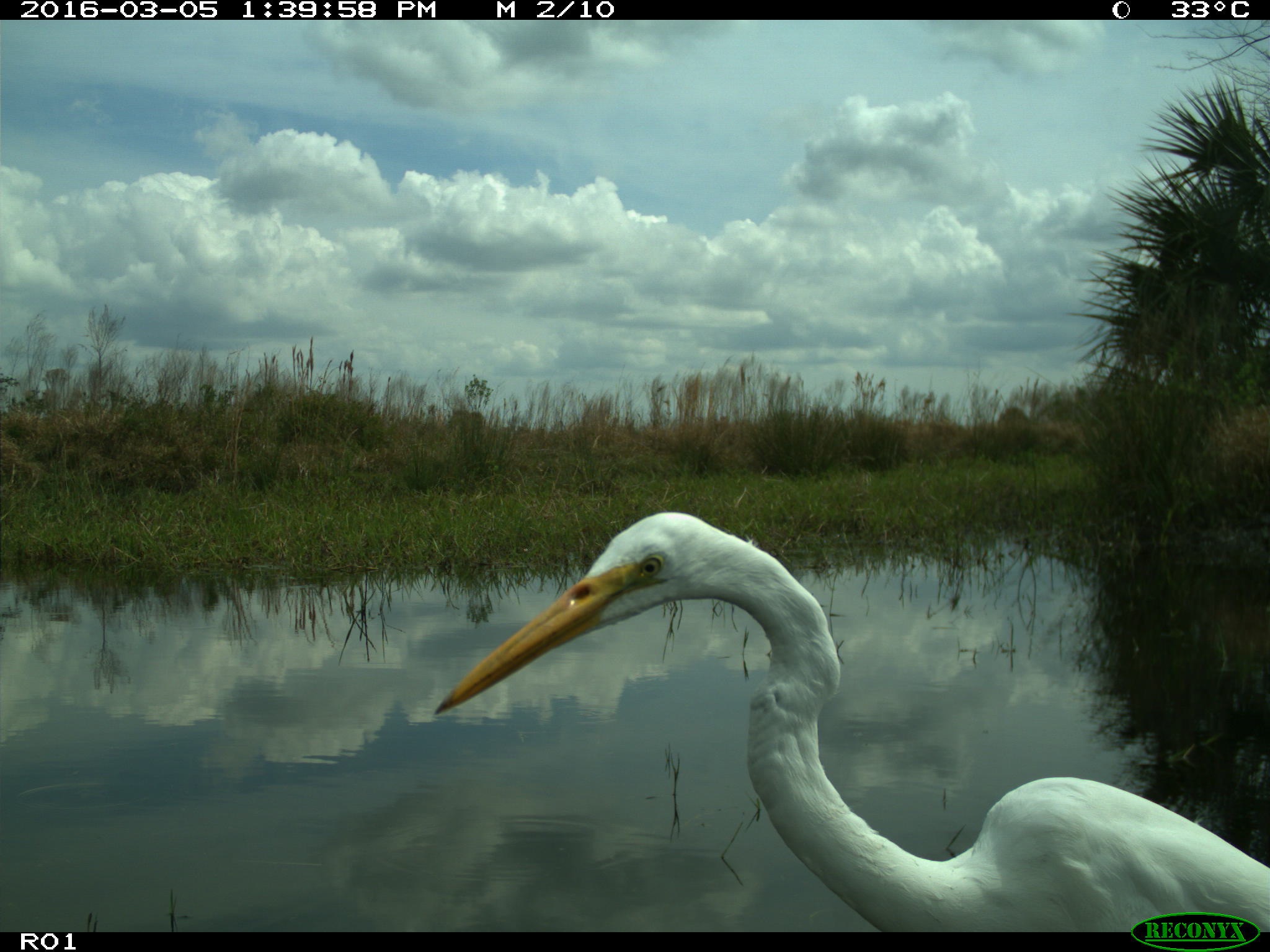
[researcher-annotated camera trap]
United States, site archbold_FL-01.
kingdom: Animalia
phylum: Chordata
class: Aves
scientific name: Aves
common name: birds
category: unidentified bird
Unidentified bird (birds) (Aves).